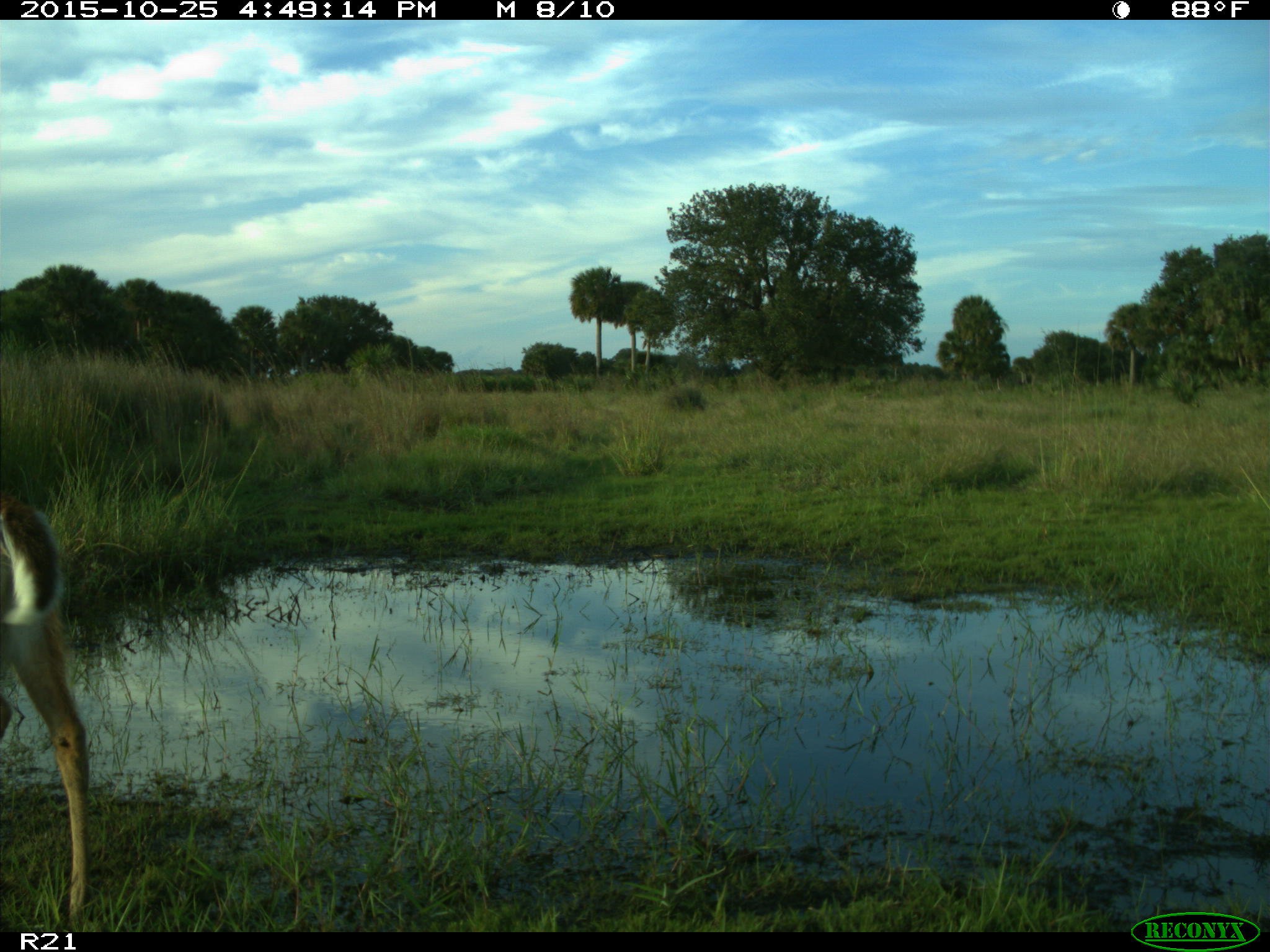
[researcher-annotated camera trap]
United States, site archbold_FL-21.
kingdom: Animalia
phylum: Chordata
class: Mammalia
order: Artiodactyla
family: Cervidae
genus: Odocoileus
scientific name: Odocoileus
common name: deer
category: unidentified deer